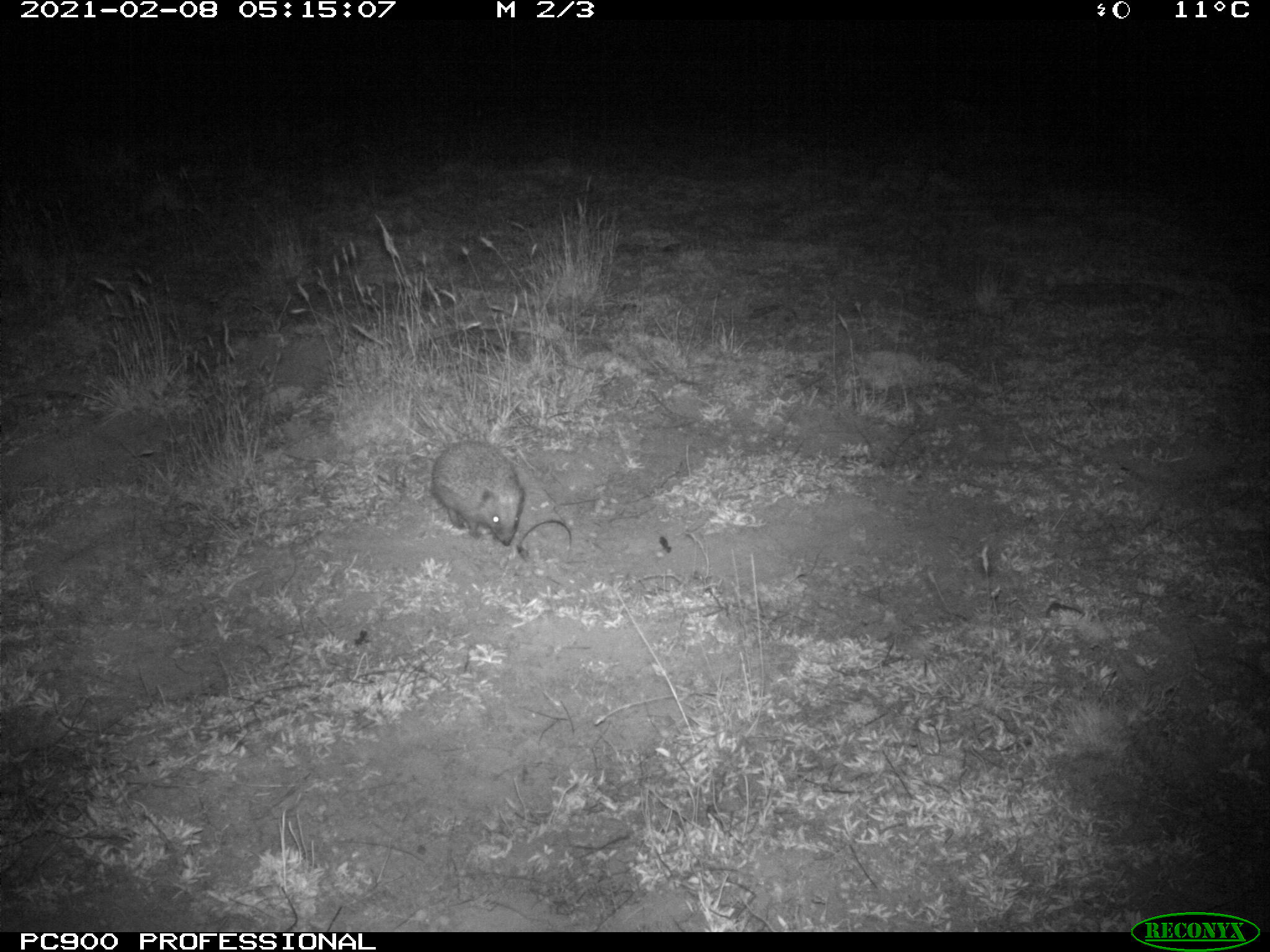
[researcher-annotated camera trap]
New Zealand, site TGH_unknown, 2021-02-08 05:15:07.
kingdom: Animalia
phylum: Chordata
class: Mammalia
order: Eulipotyphla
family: Erinaceidae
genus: Erinaceus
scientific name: Erinaceus europaeus europaeus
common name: european hedgehog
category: hedgehog